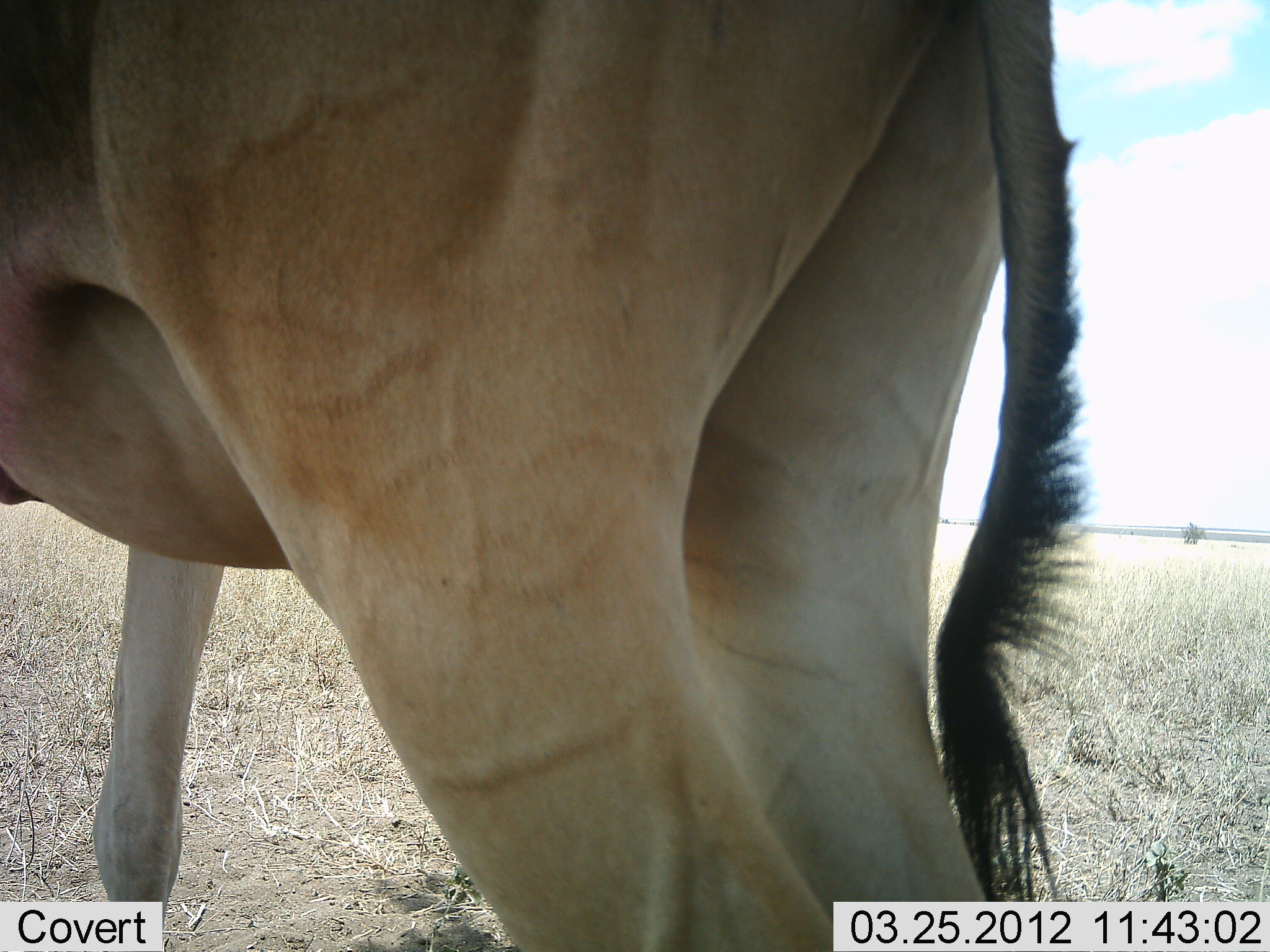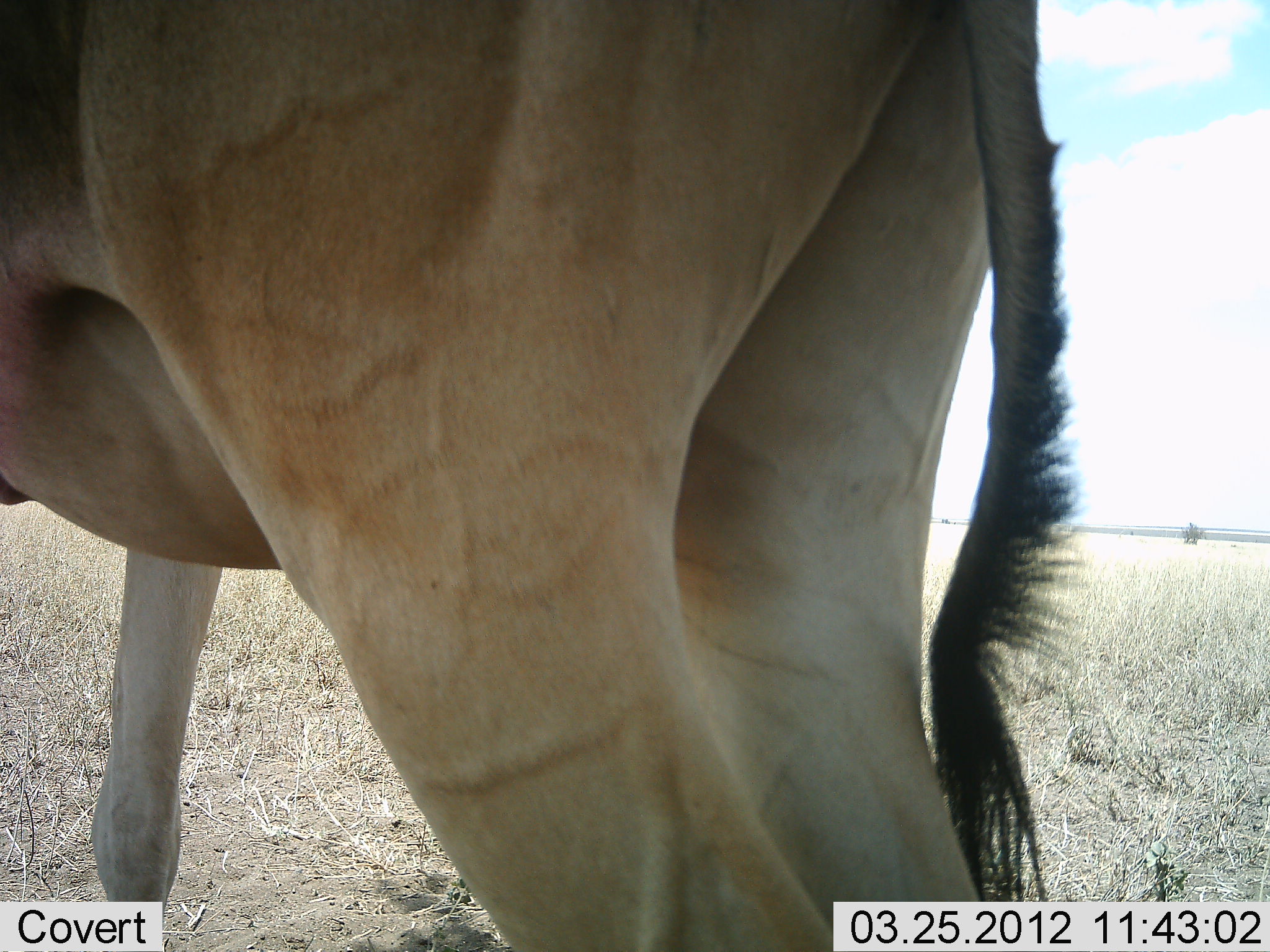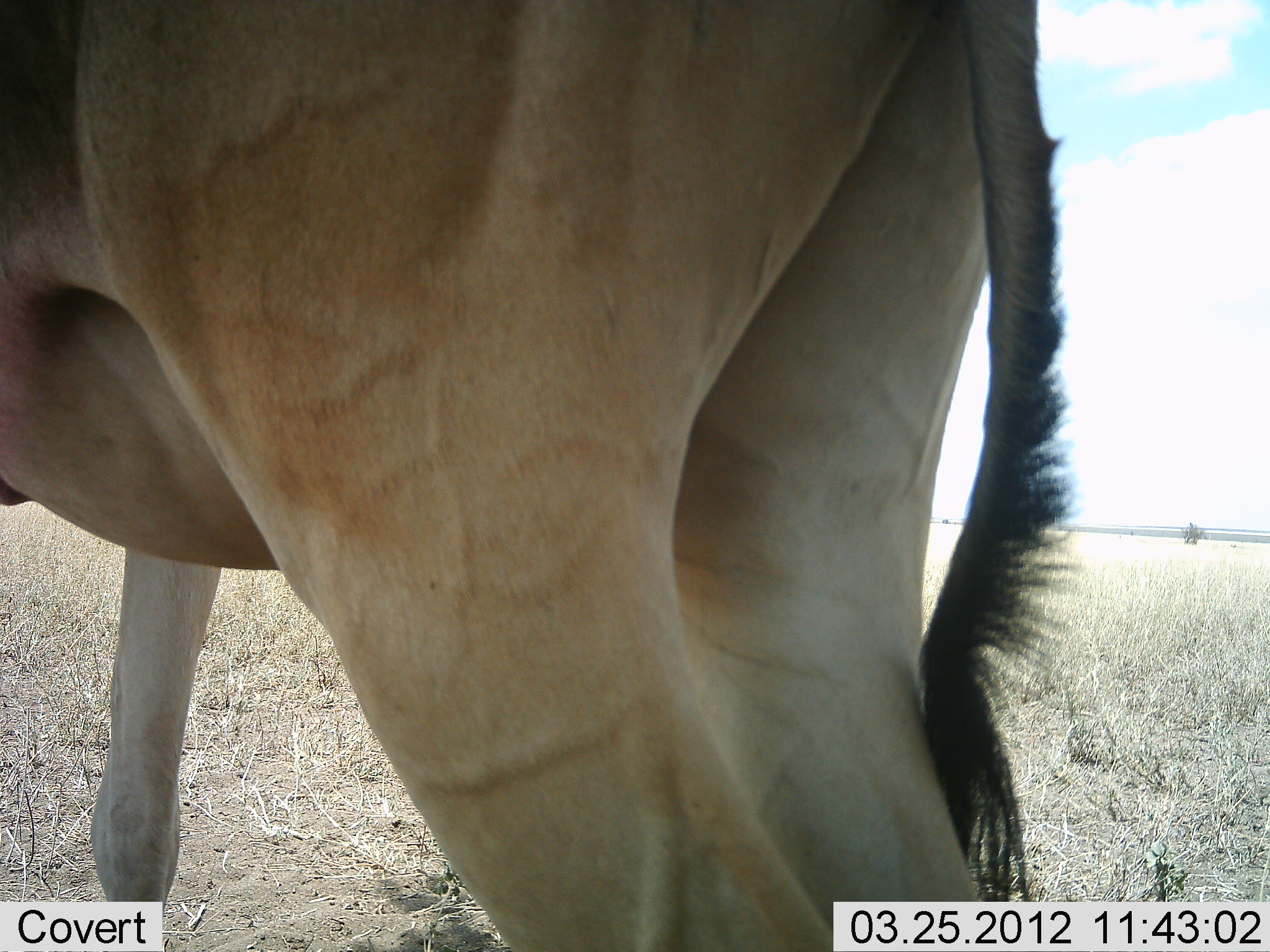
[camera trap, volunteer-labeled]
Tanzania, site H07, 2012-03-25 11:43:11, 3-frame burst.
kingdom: Animalia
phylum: Chordata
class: Mammalia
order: Artiodactyla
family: Bovidae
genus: Alcelaphus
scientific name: Alcelaphus buselaphus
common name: hartebeest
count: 1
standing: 100%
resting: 0%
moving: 0%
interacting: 0%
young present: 0%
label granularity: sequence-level